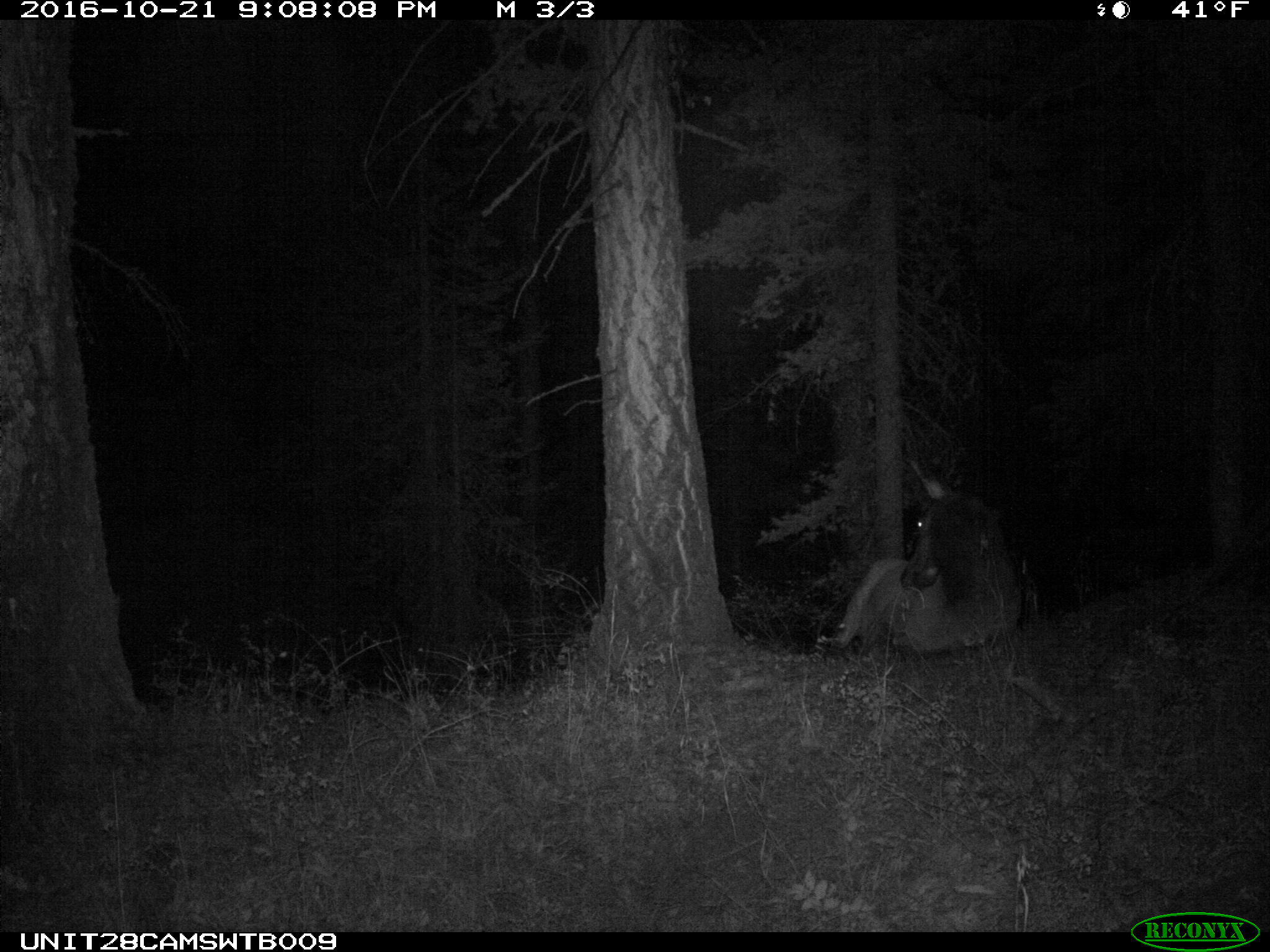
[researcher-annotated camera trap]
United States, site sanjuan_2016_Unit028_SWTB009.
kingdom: Animalia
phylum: Chordata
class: Mammalia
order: Artiodactyla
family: Cervidae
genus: Cervus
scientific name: Cervus elaphus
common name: red deer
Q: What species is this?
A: Cervus elaphus (red deer).